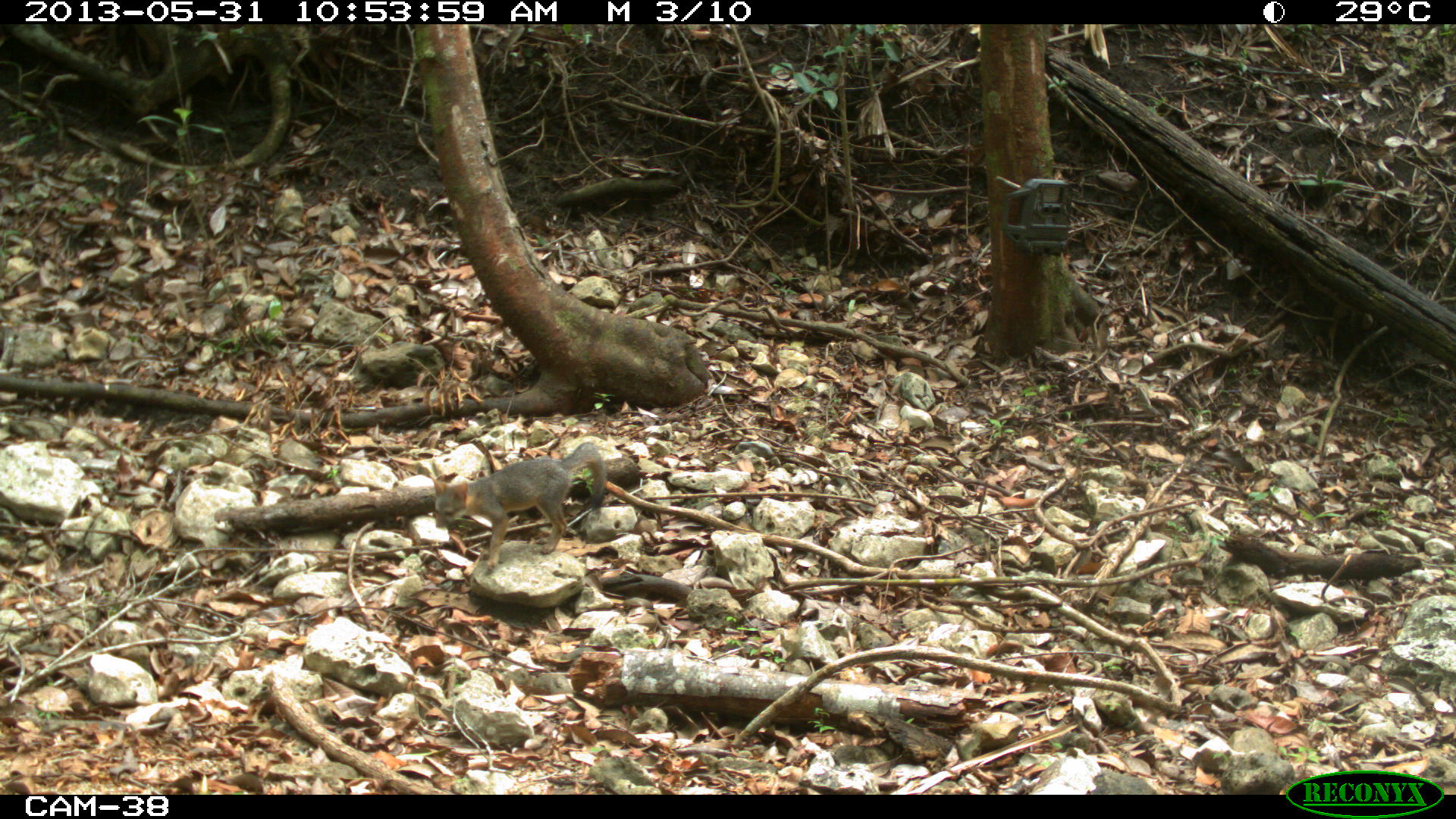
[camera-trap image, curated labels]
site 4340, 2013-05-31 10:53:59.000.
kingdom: Animalia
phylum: Chordata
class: Mammalia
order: Carnivora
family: Canidae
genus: Urocyon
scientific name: Urocyon cinereoargenteus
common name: gray fox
Urocyon cinereoargenteus (gray fox), count 3.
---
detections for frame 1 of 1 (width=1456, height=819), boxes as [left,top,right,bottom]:
urocyon cinereoargenteus: [428,441,607,569]